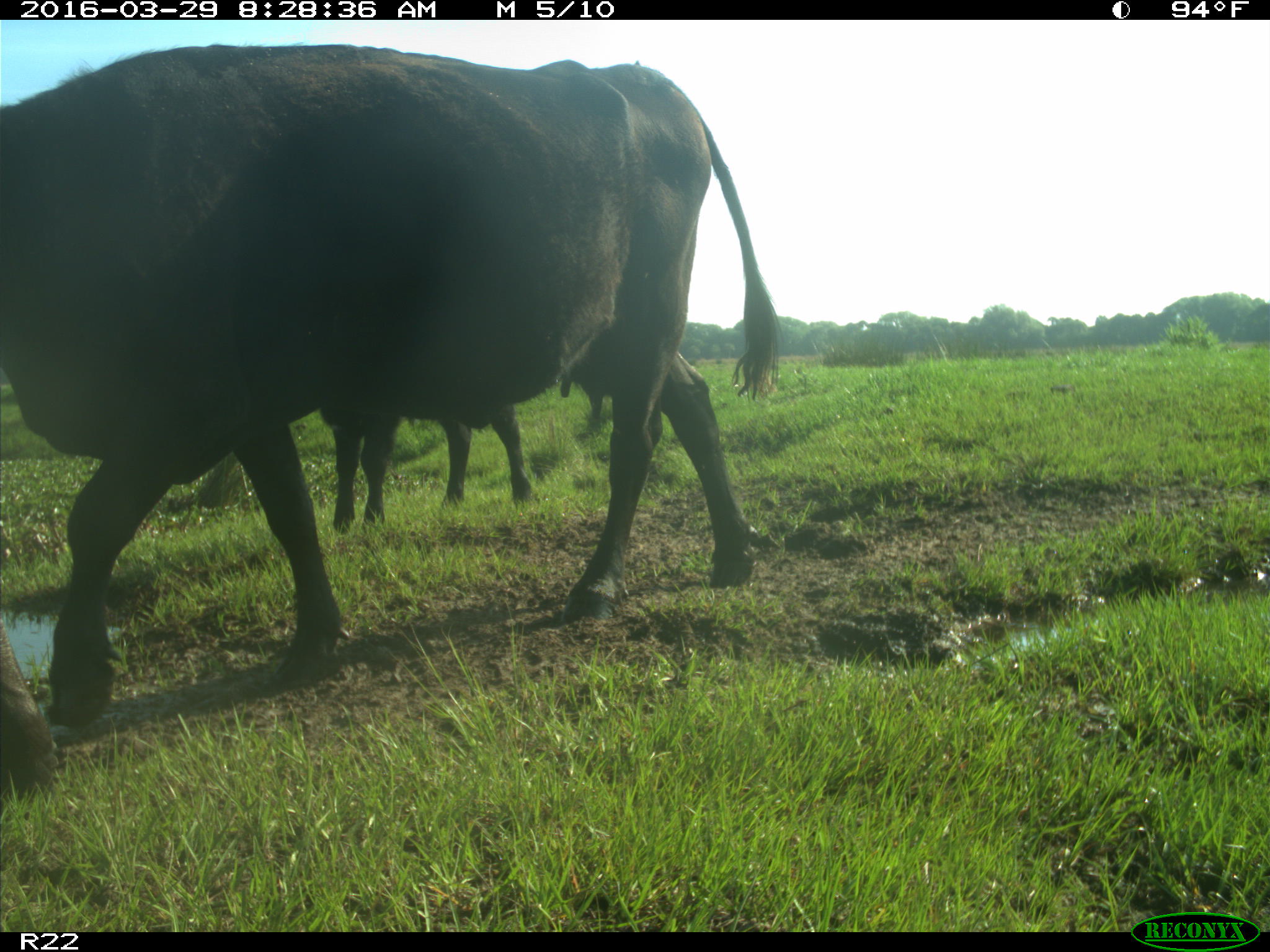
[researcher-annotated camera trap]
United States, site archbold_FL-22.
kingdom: Animalia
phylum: Chordata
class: Mammalia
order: Artiodactyla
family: Bovidae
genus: Bos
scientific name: Bos taurus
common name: domestic cow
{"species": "Bos taurus (domestic cow)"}